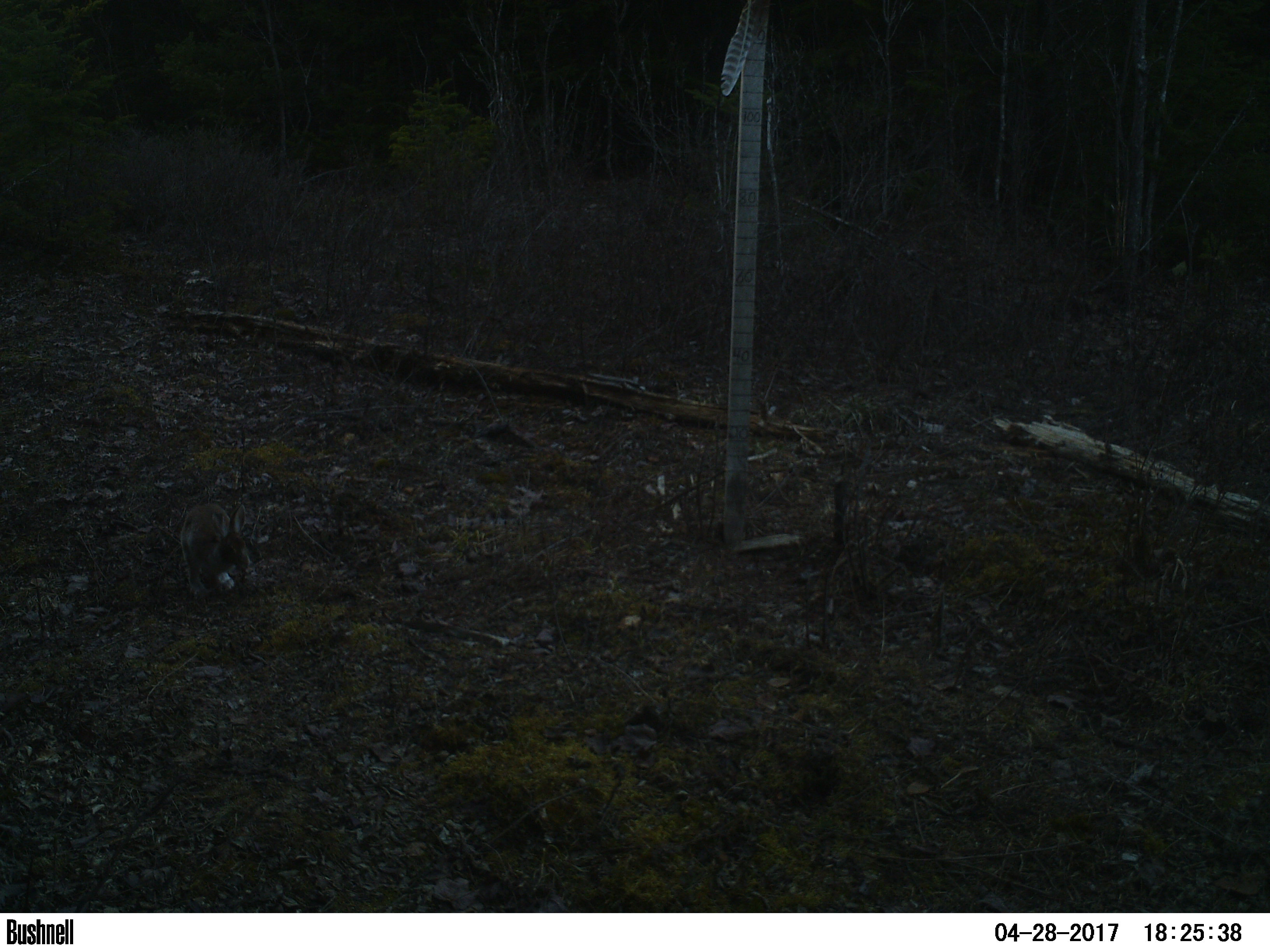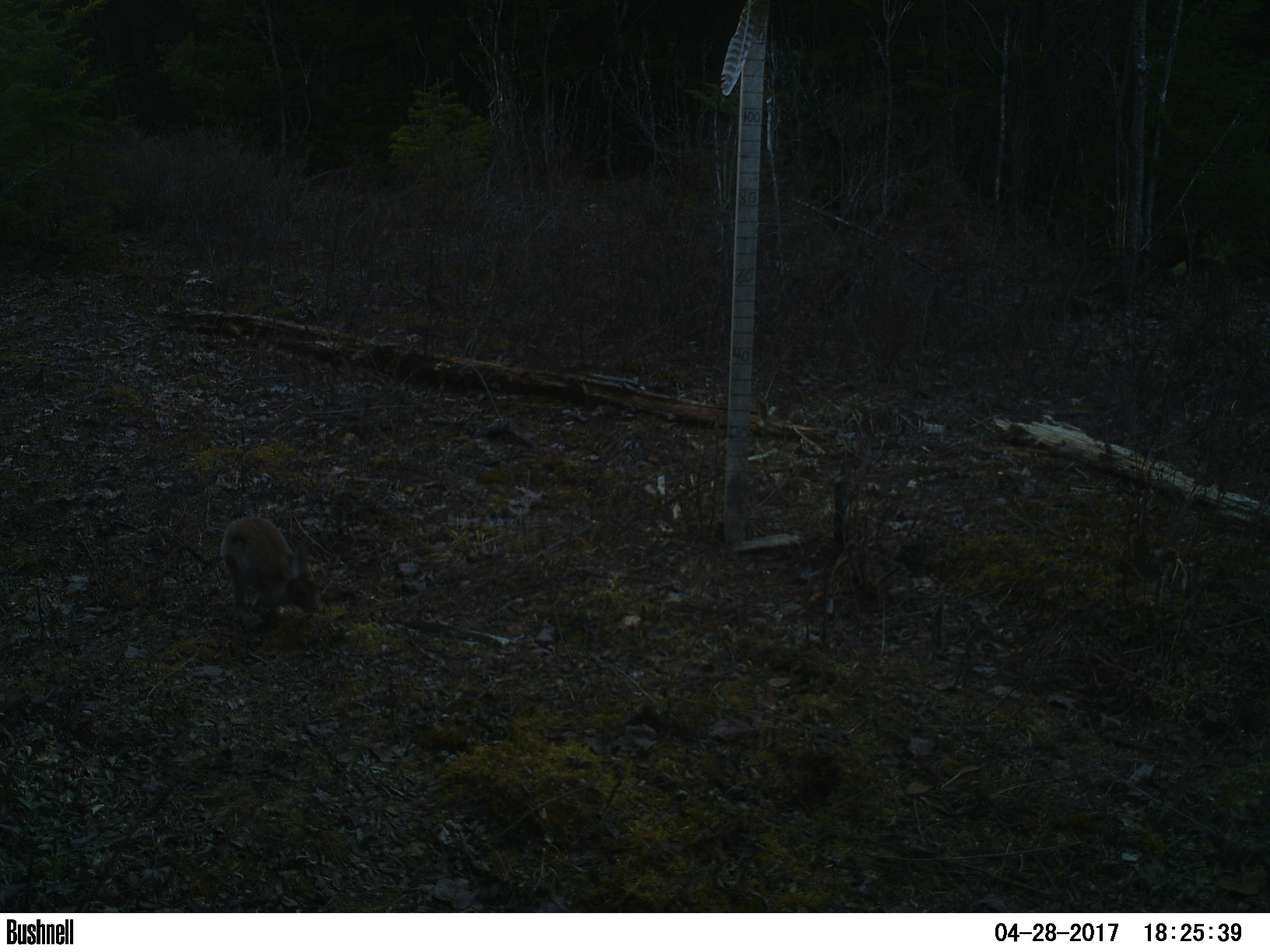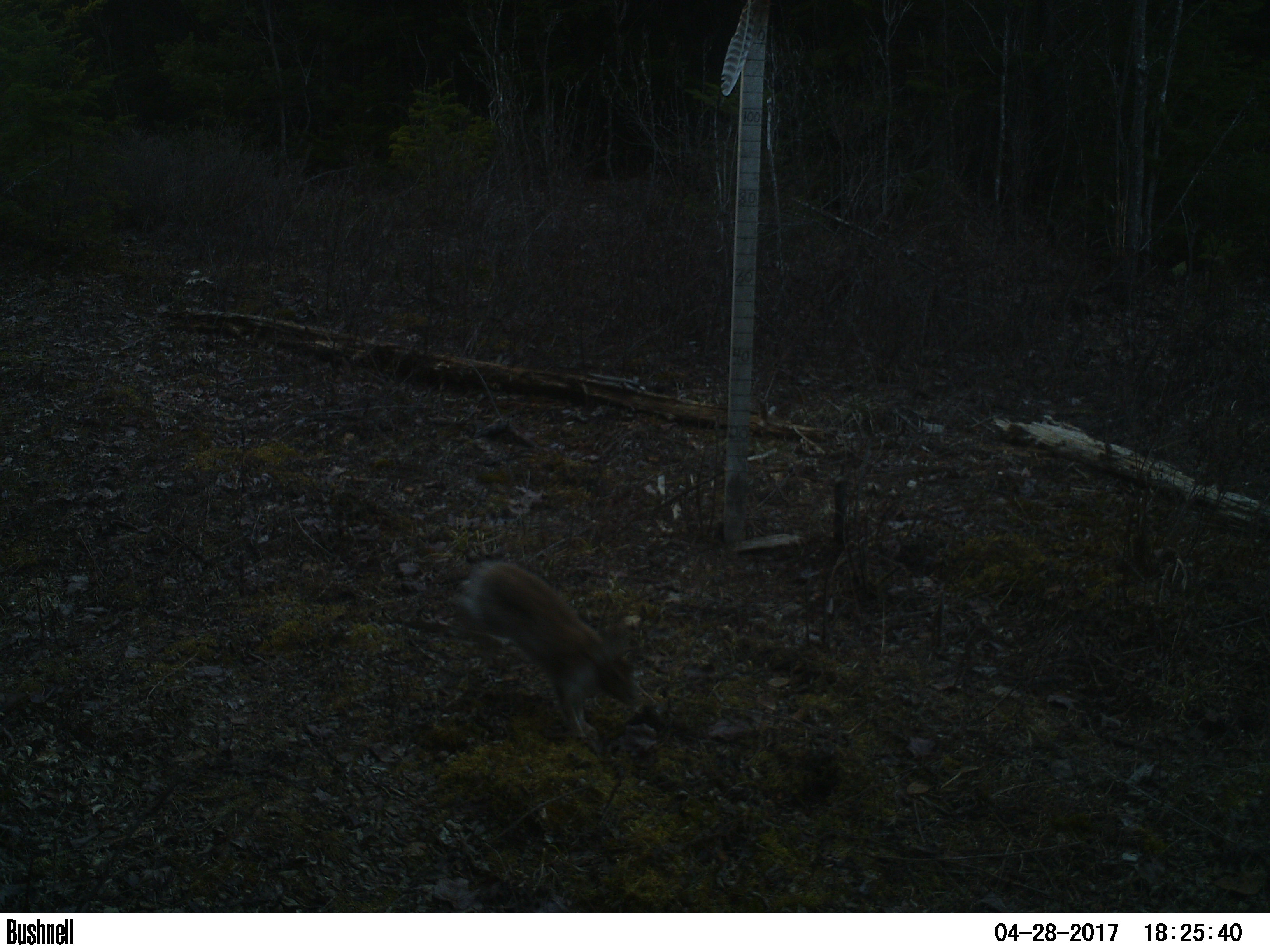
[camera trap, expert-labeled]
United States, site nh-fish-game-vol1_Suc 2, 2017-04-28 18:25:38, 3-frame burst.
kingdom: Animalia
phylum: Chordata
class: Mammalia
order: Lagomorpha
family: Leporidae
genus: Lepus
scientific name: Lepus americanus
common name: snowshoe hare